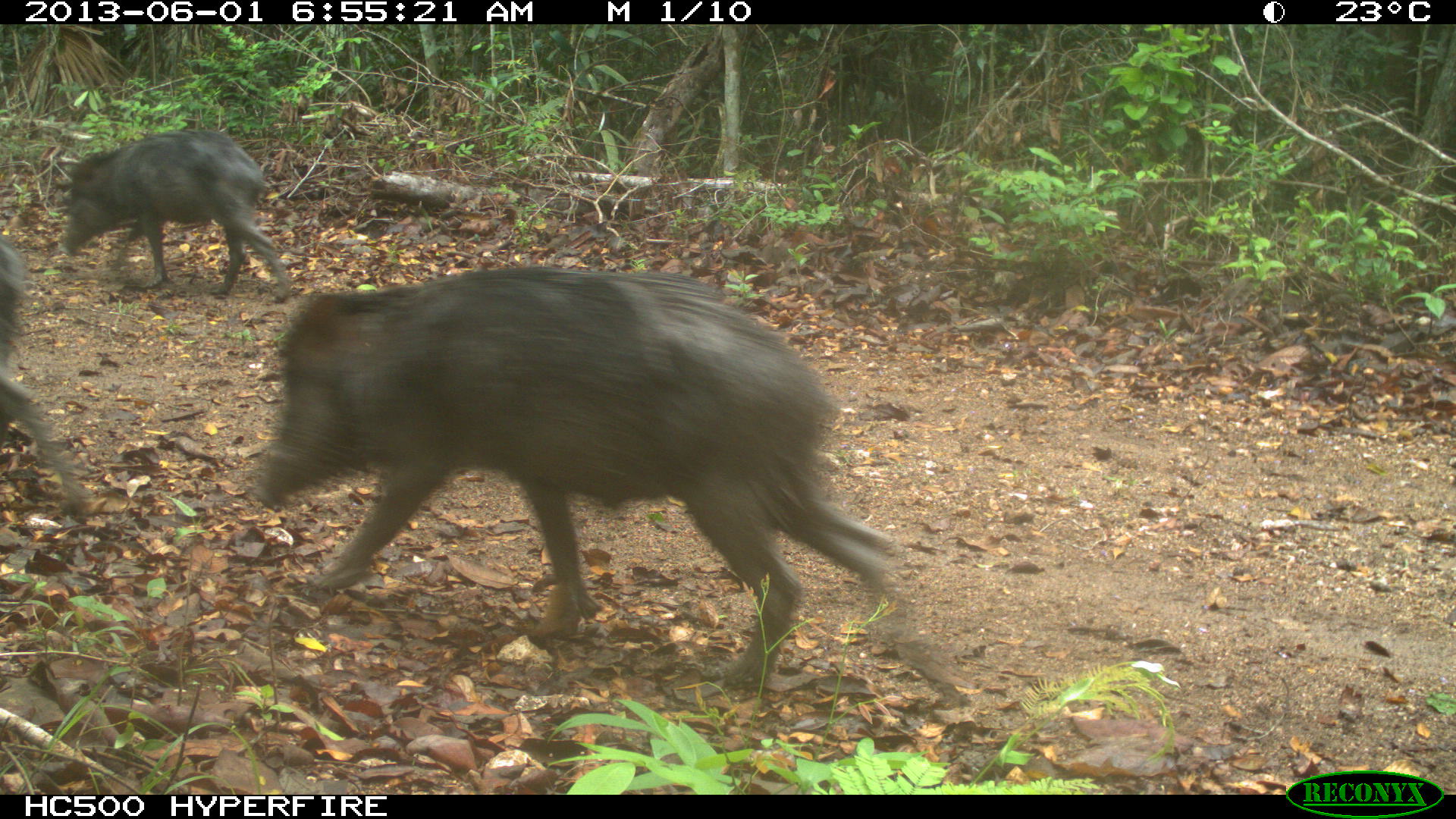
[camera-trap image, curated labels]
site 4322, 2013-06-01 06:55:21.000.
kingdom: Animalia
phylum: Chordata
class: Mammalia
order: Artiodactyla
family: Tayassuidae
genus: Tayassu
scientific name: Tayassu pecari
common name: white-lipped peccary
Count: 39.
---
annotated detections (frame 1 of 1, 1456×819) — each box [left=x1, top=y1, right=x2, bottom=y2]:
tayassu pecari: [left=246, top=263, right=894, bottom=688]; [left=57, top=128, right=288, bottom=301]; [left=0, top=234, right=87, bottom=529]